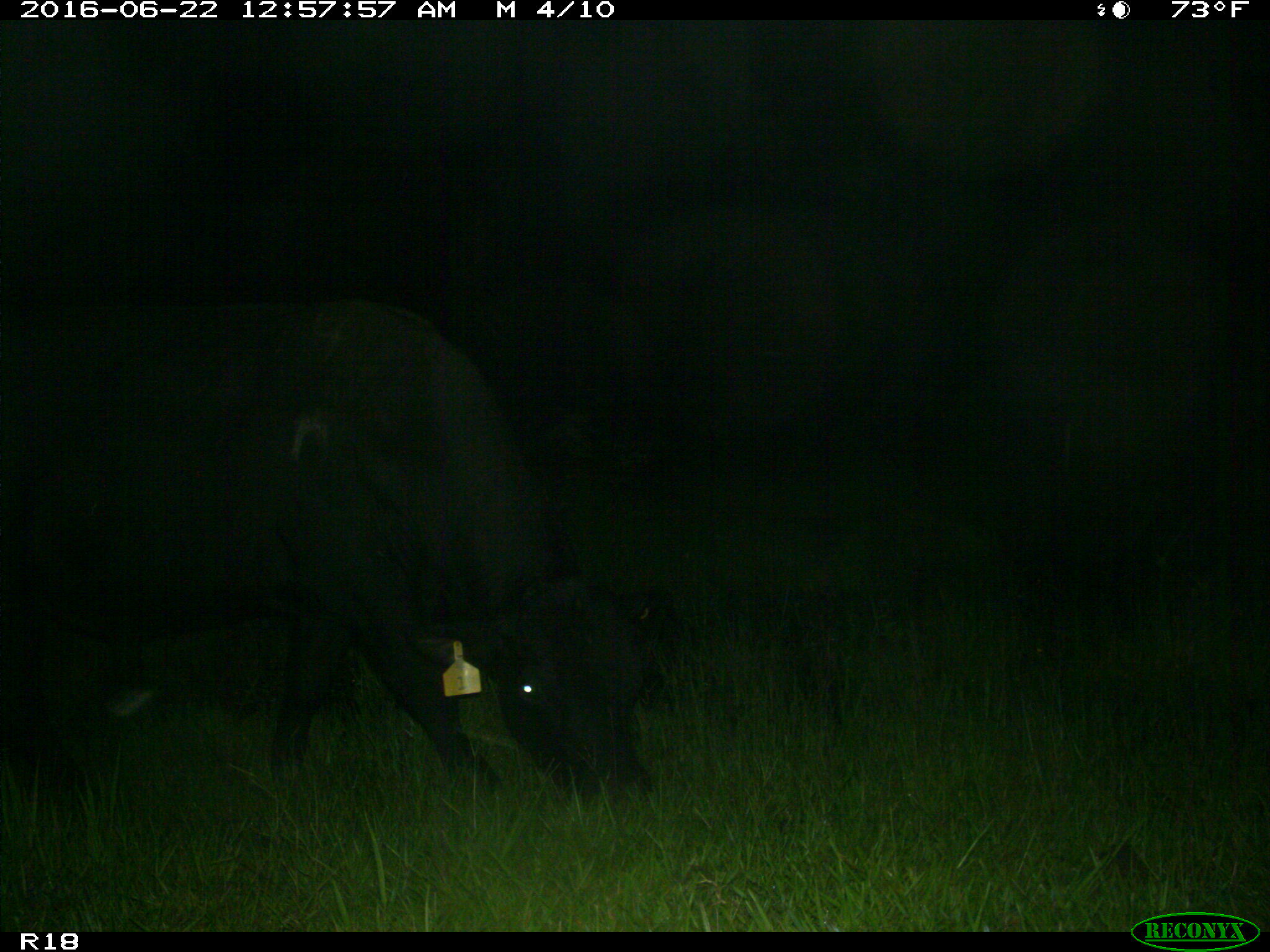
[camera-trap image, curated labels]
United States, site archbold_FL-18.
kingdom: Animalia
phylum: Chordata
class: Mammalia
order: Artiodactyla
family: Bovidae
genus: Bos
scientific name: Bos taurus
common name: domestic cow